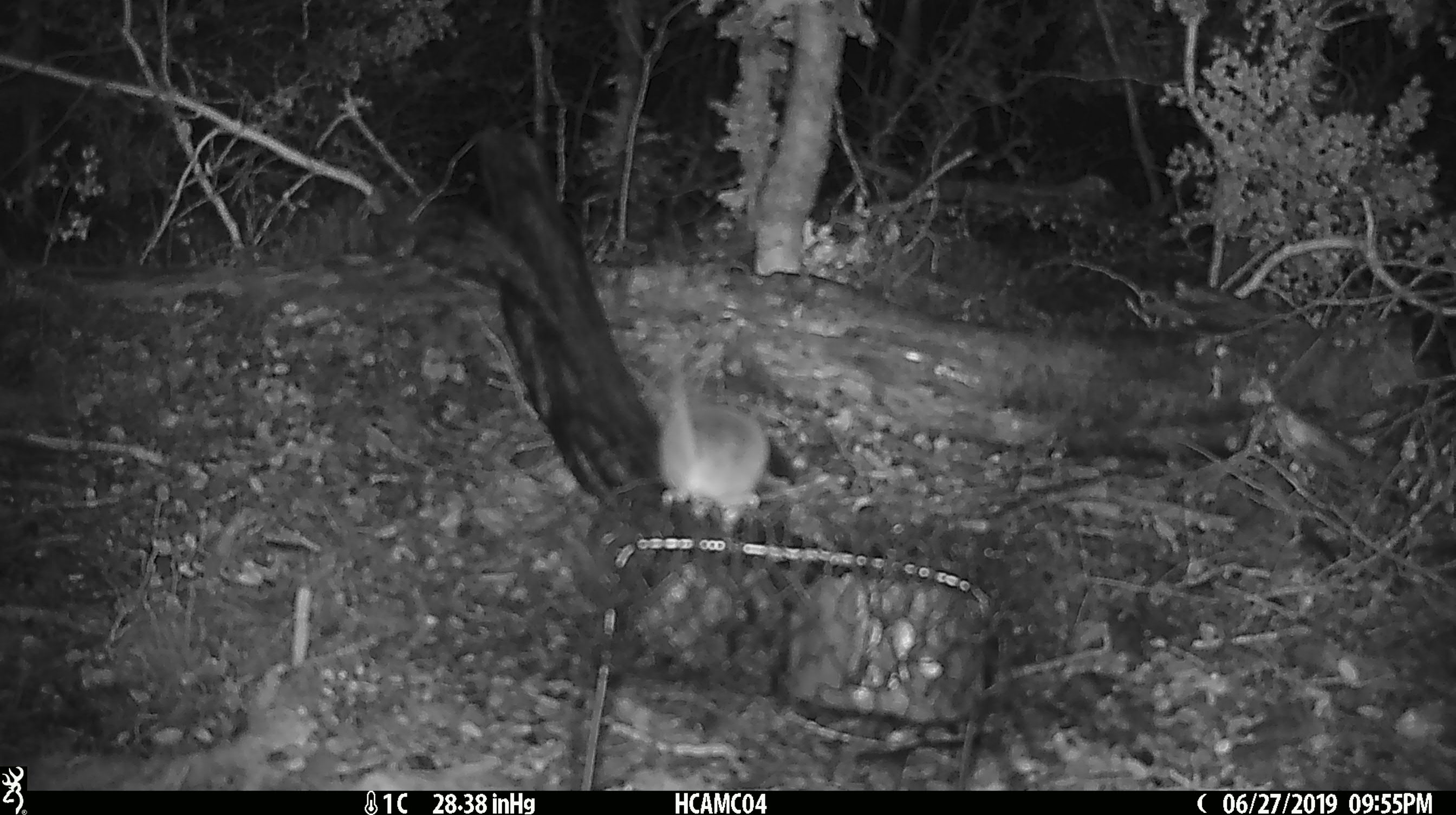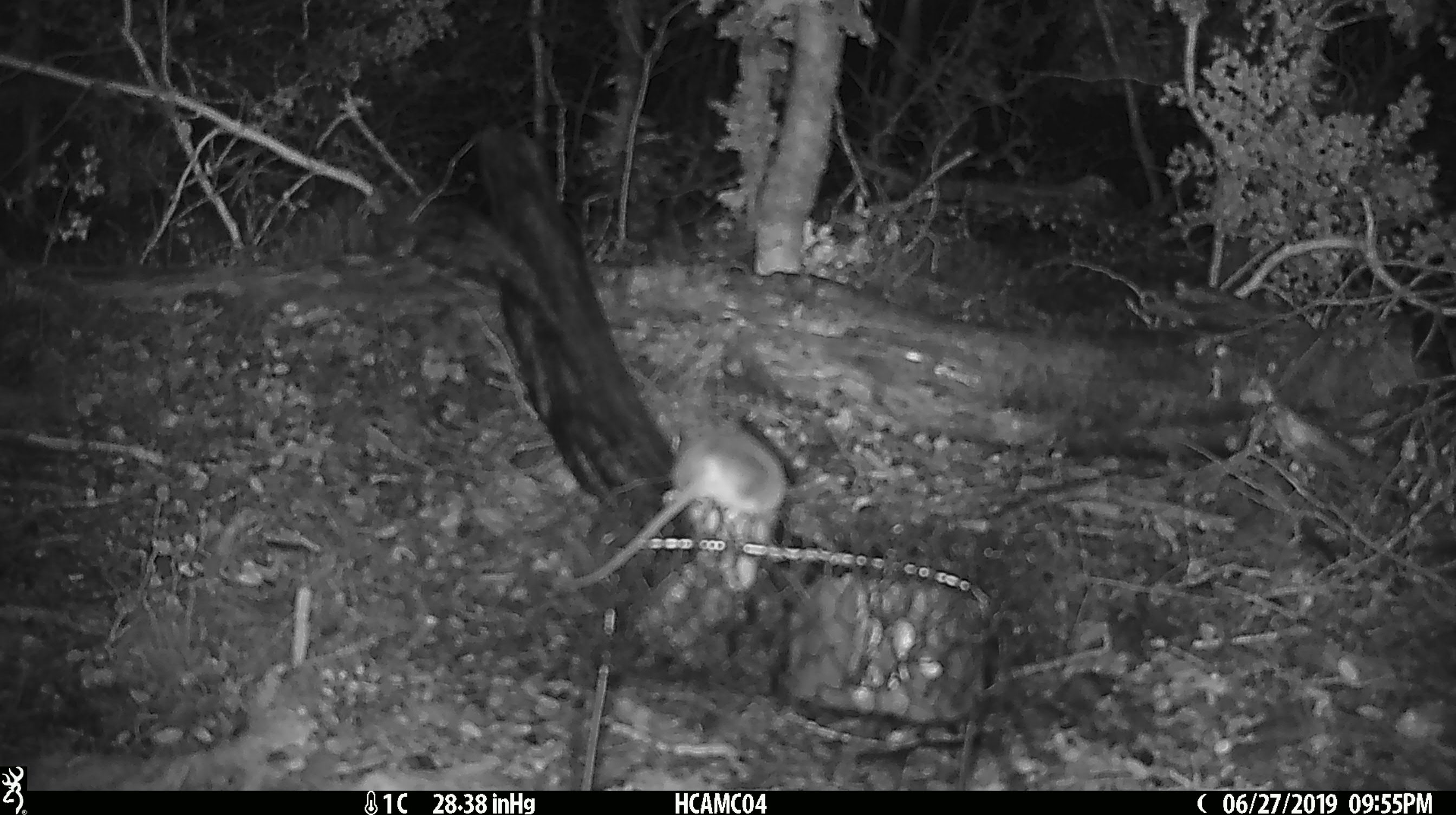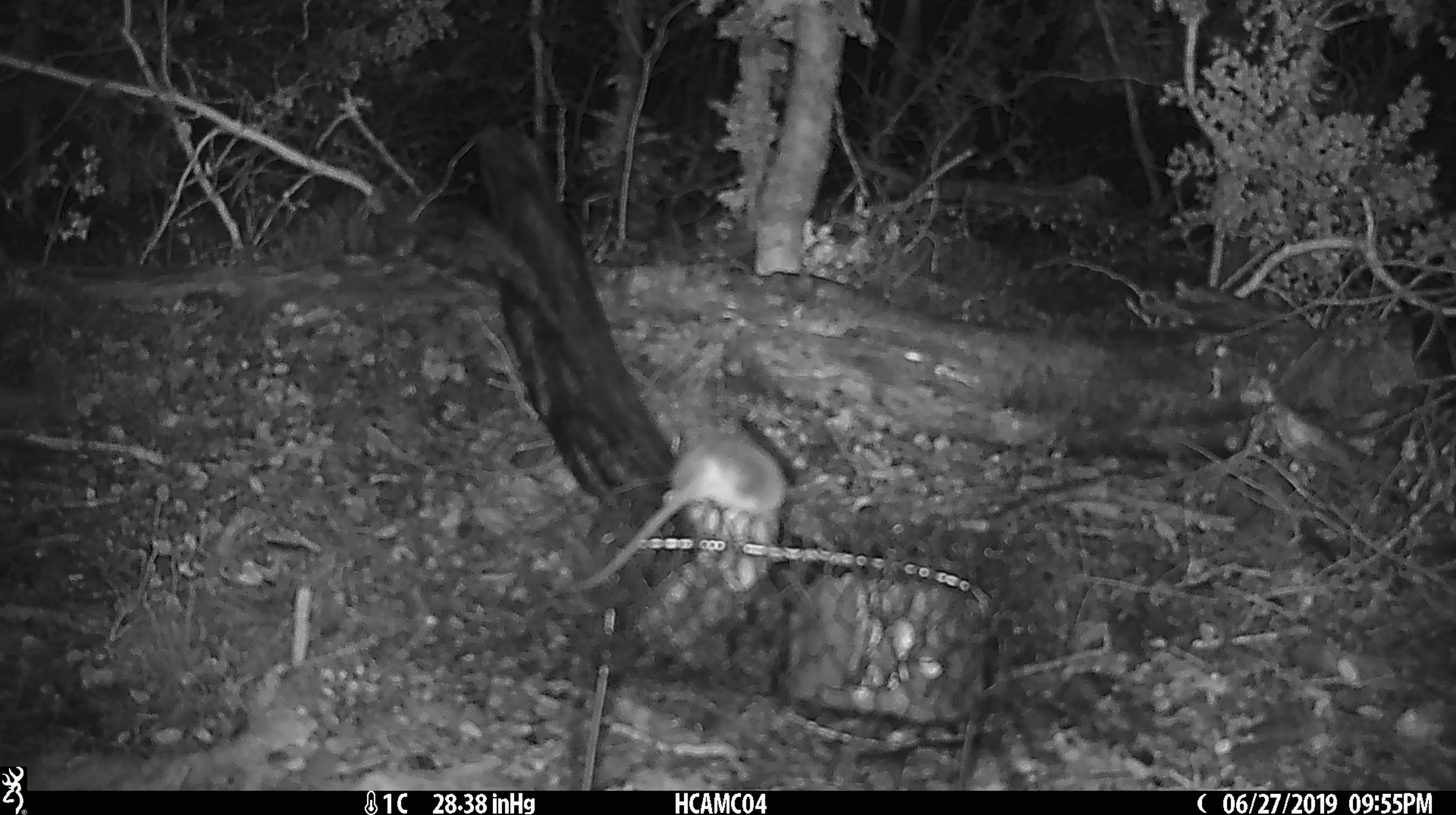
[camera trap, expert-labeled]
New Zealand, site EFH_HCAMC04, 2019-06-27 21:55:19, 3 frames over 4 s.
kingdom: Animalia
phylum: Chordata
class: Mammalia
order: Rodentia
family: Muridae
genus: Mus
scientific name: Mus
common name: mouse